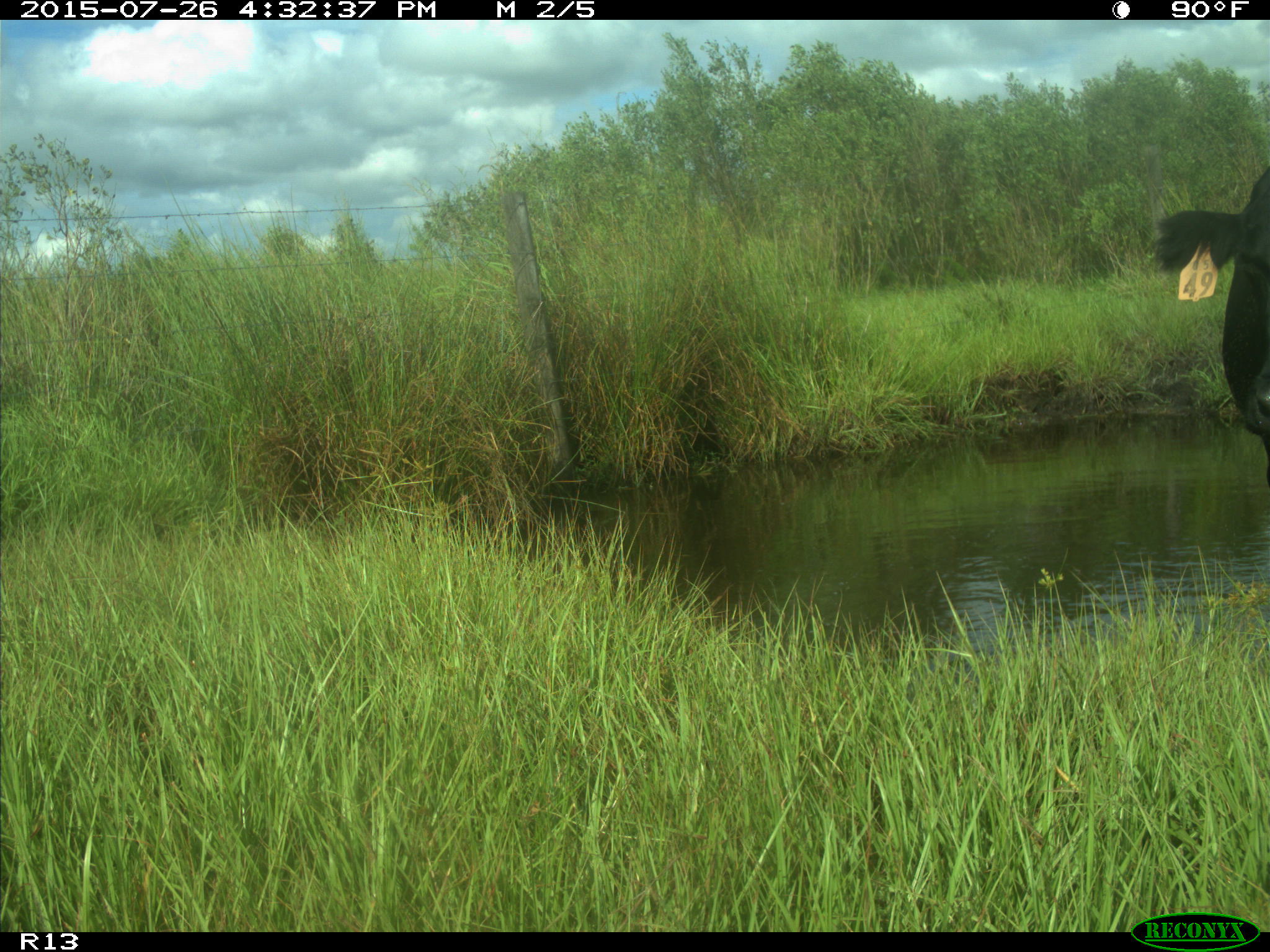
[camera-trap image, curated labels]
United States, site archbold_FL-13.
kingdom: Animalia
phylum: Chordata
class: Mammalia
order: Artiodactyla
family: Bovidae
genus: Bos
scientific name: Bos taurus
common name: domestic cow